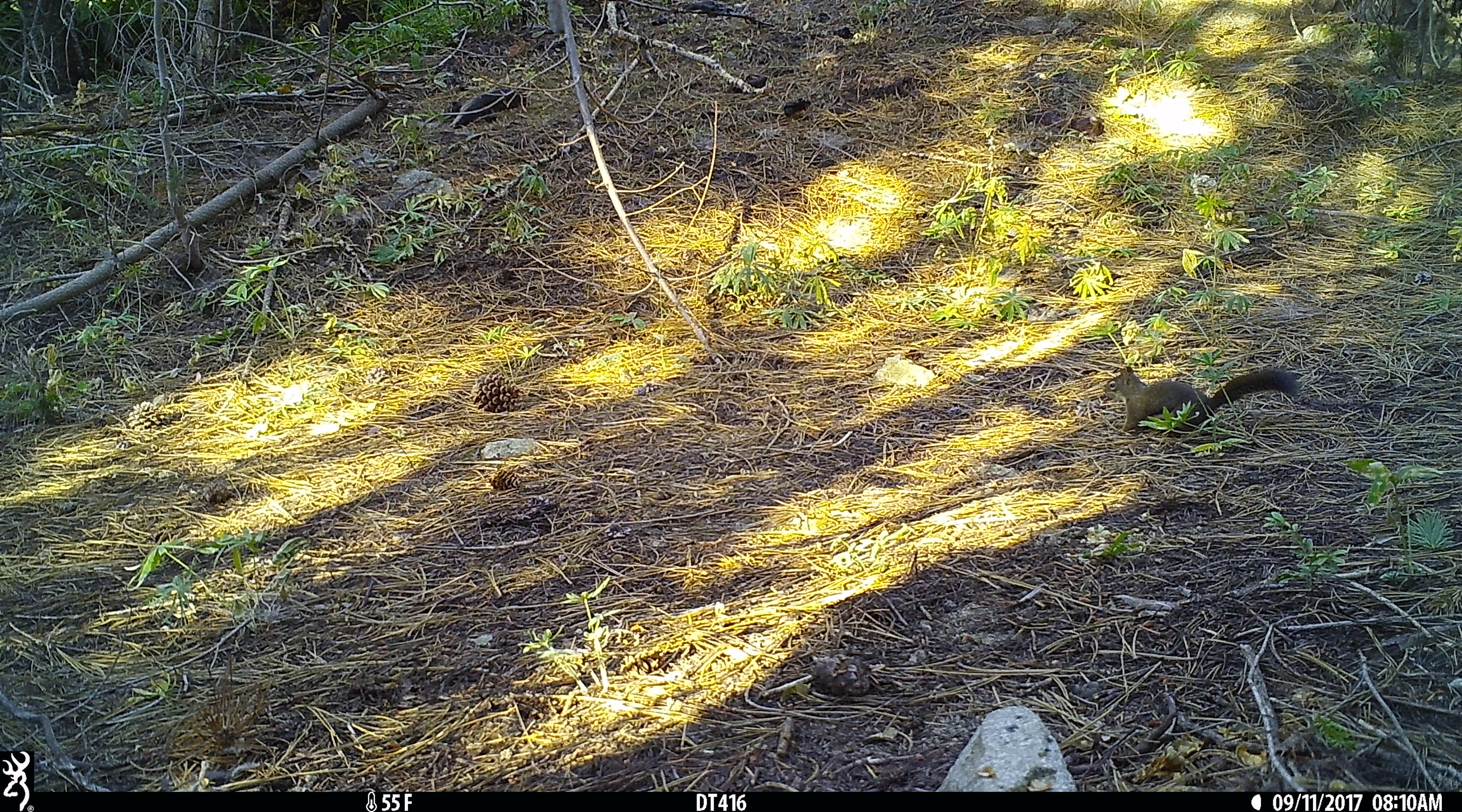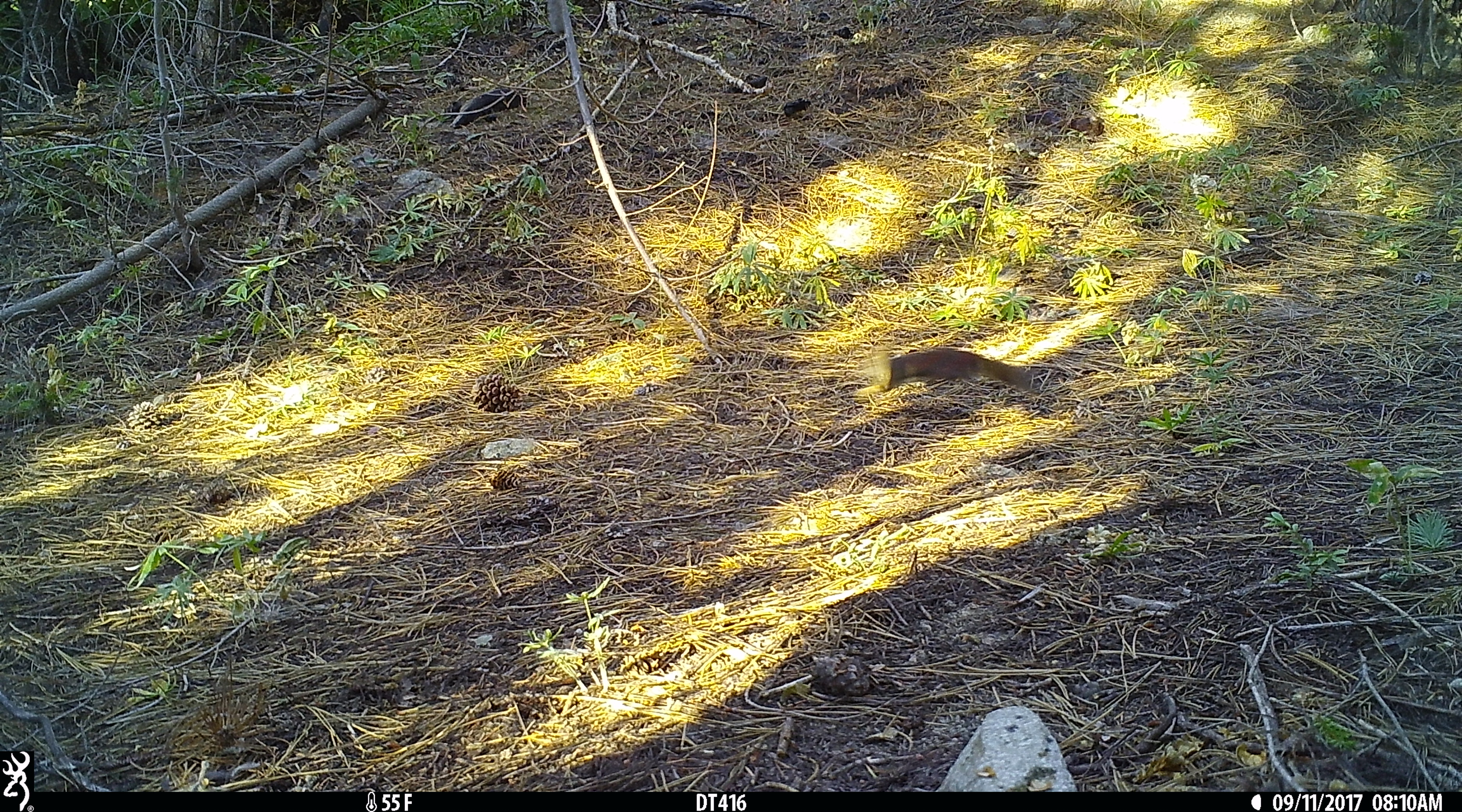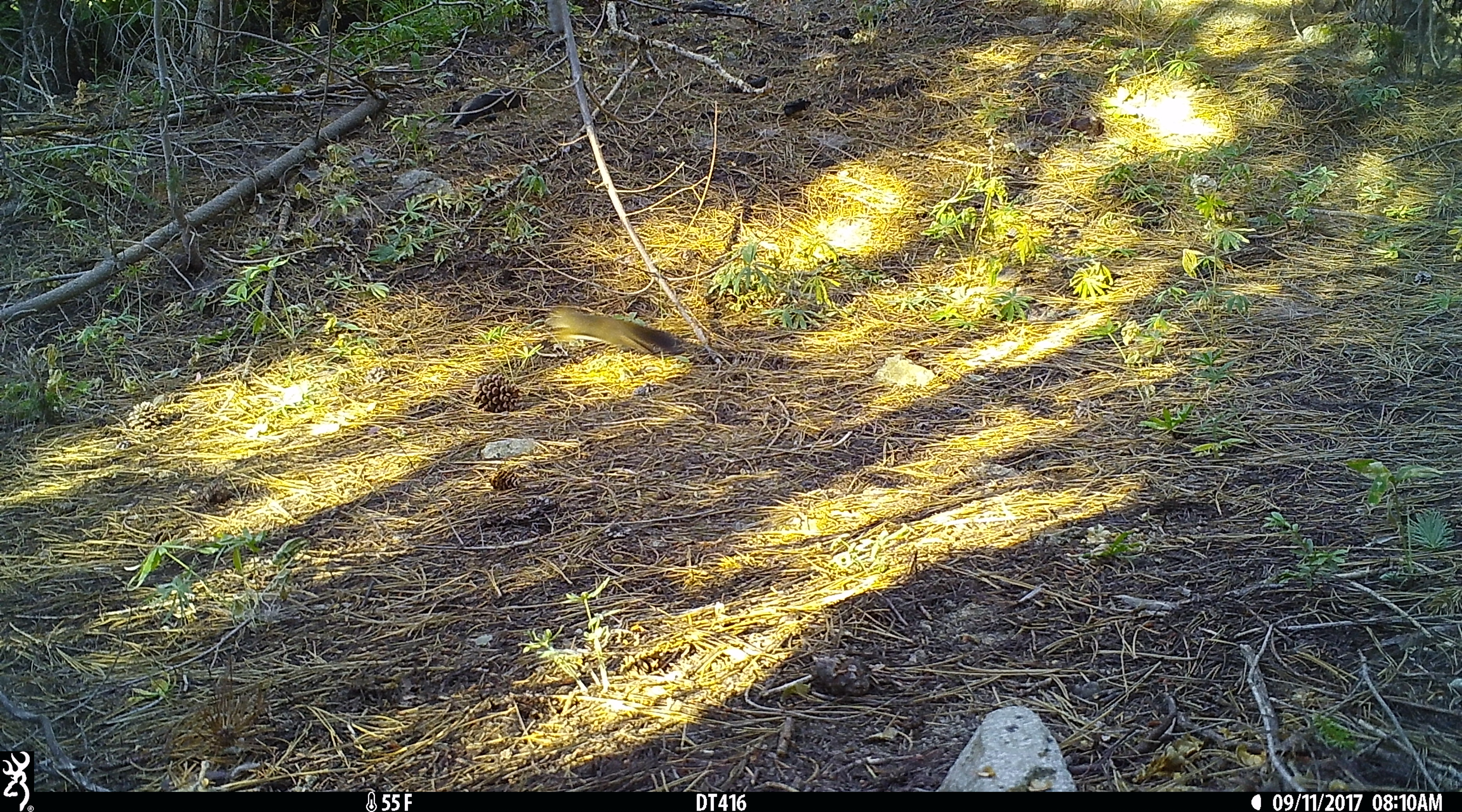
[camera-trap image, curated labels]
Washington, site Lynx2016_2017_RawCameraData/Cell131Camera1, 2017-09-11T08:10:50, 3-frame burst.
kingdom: Animalia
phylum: Chordata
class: Mammalia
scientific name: Mammalia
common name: small mammal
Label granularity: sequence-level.